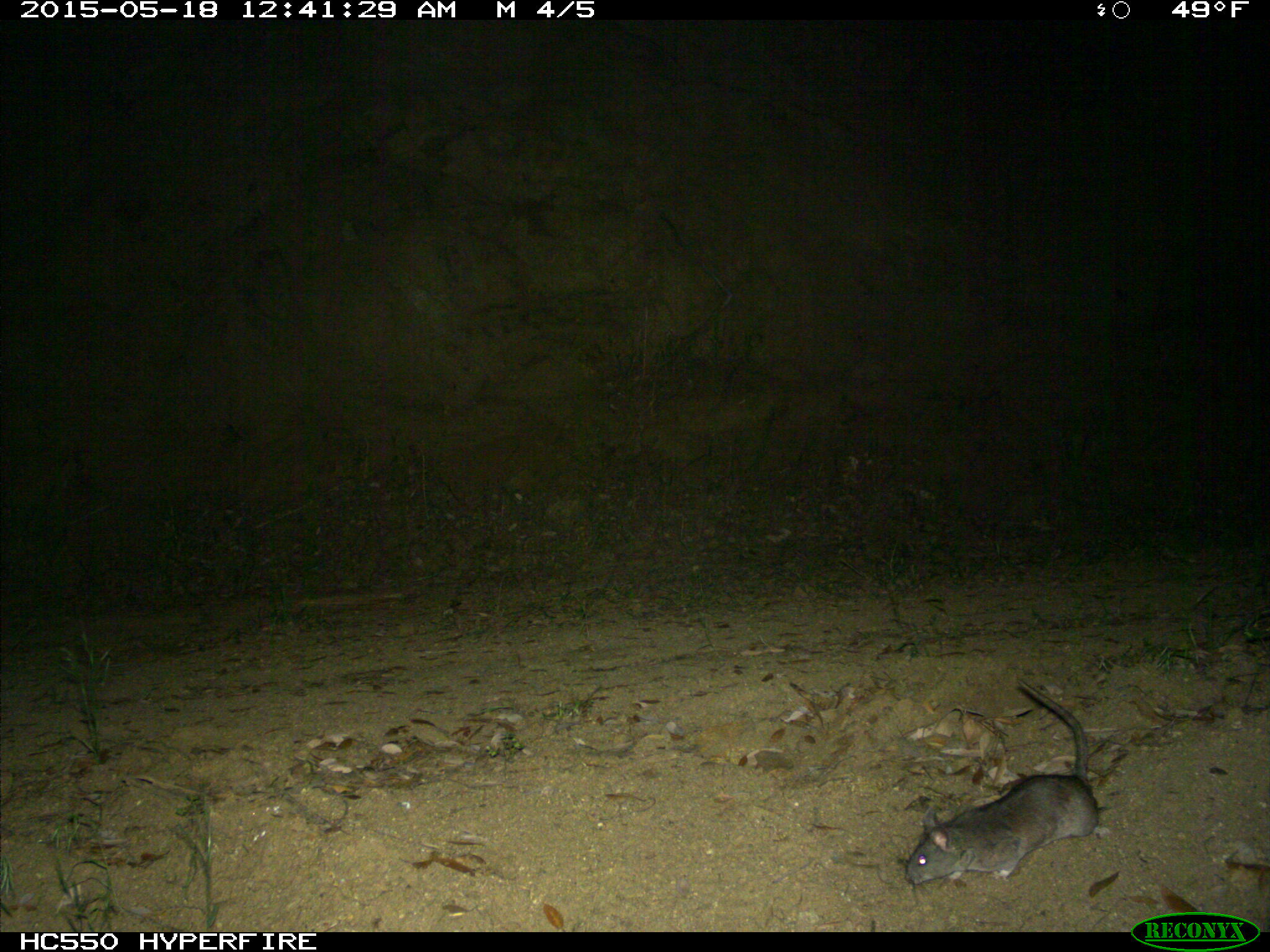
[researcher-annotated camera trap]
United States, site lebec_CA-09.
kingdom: Animalia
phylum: Chordata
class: Mammalia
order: Rodentia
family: Cricetidae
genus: Neotoma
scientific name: Neotoma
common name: pack rat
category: unidentified pack rat